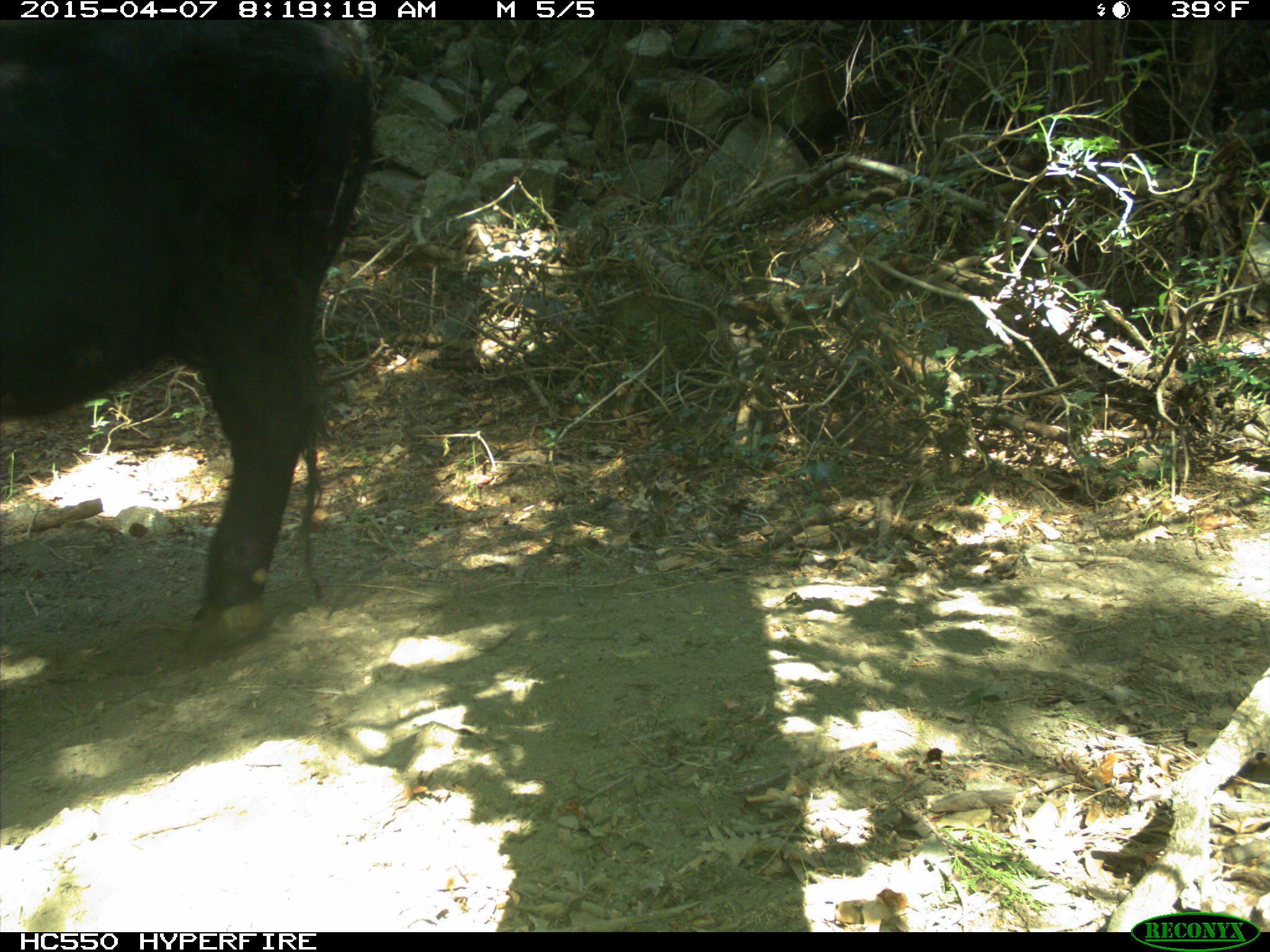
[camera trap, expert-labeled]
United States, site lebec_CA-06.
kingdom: Animalia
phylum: Chordata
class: Mammalia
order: Artiodactyla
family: Bovidae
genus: Bos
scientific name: Bos taurus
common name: domestic cow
Bos taurus (domestic cow).